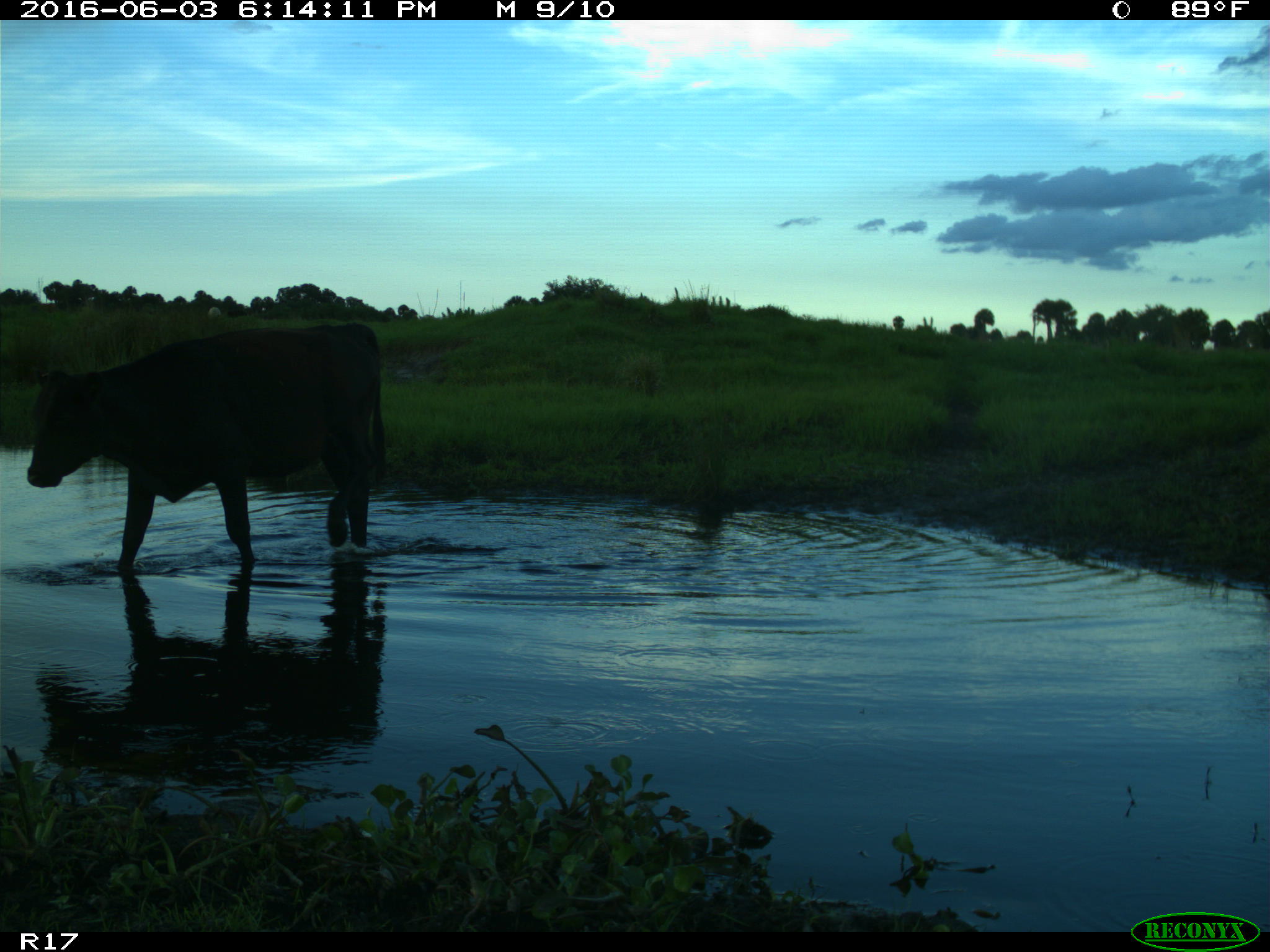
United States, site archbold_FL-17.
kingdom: Animalia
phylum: Chordata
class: Mammalia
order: Artiodactyla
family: Bovidae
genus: Bos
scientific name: Bos taurus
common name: domestic cow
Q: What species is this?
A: Bos taurus (domestic cow).